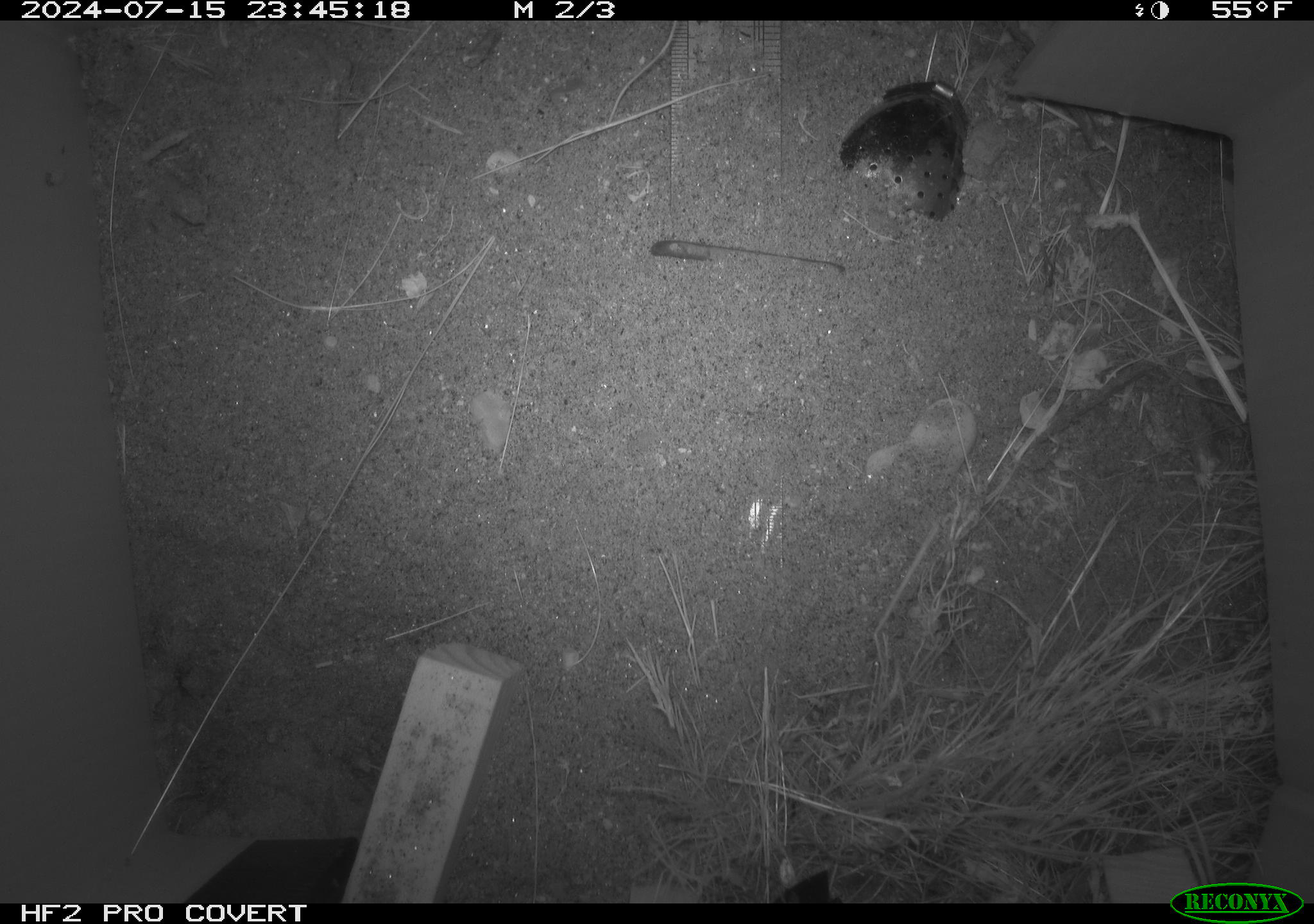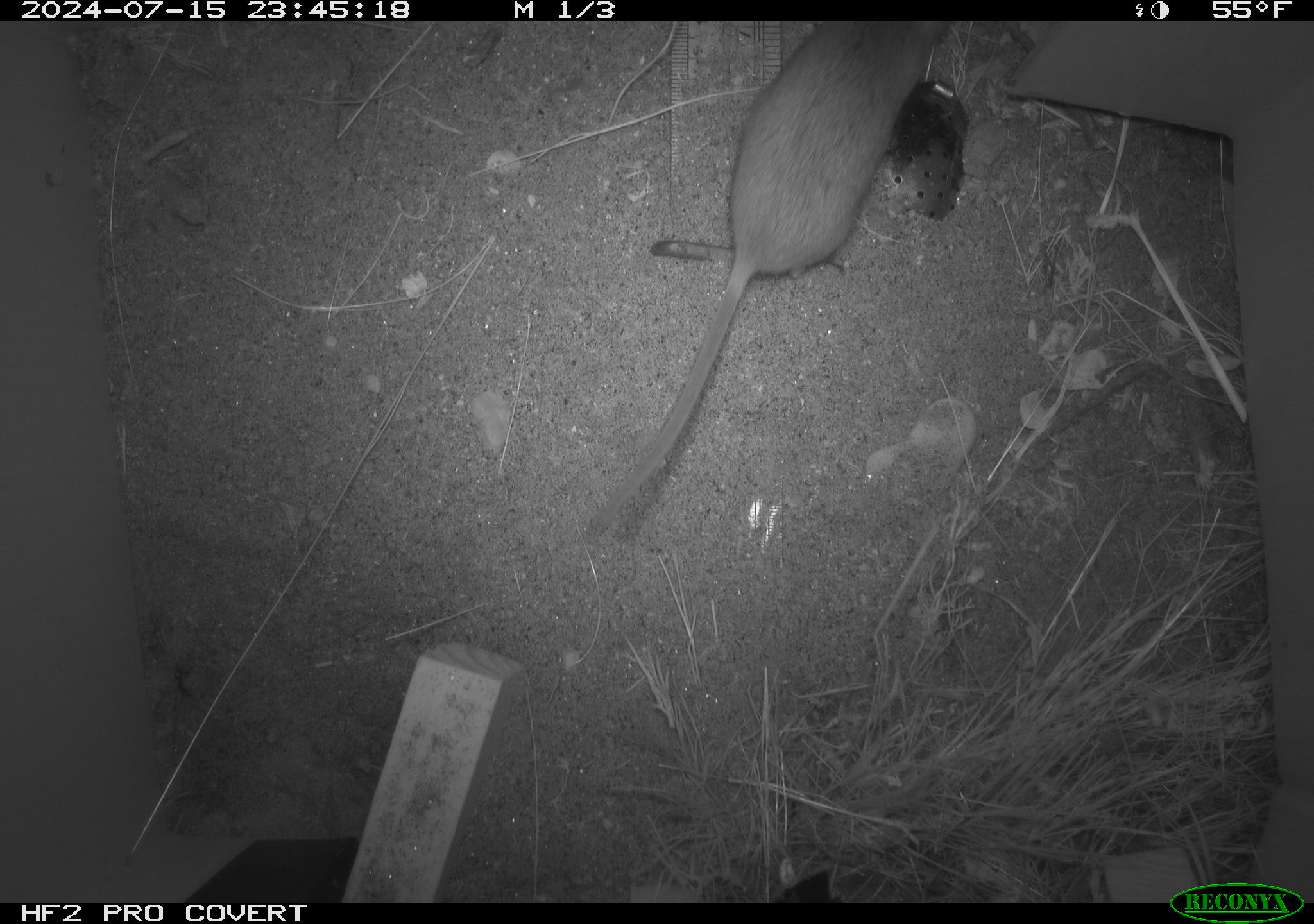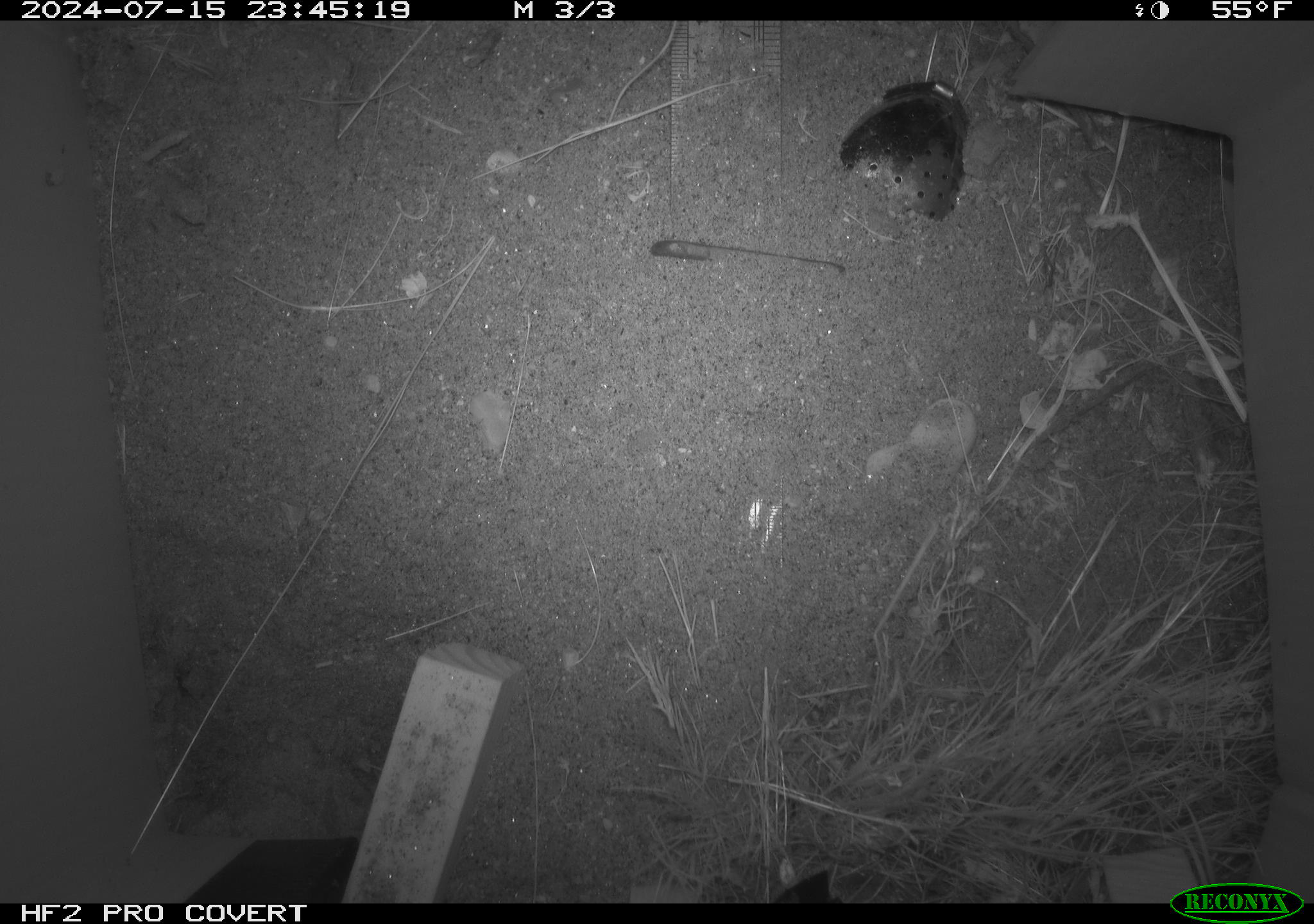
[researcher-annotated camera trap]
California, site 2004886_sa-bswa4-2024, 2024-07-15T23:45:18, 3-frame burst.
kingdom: Animalia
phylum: Chordata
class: Mammalia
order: Rodentia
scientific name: Rodentia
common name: rodent